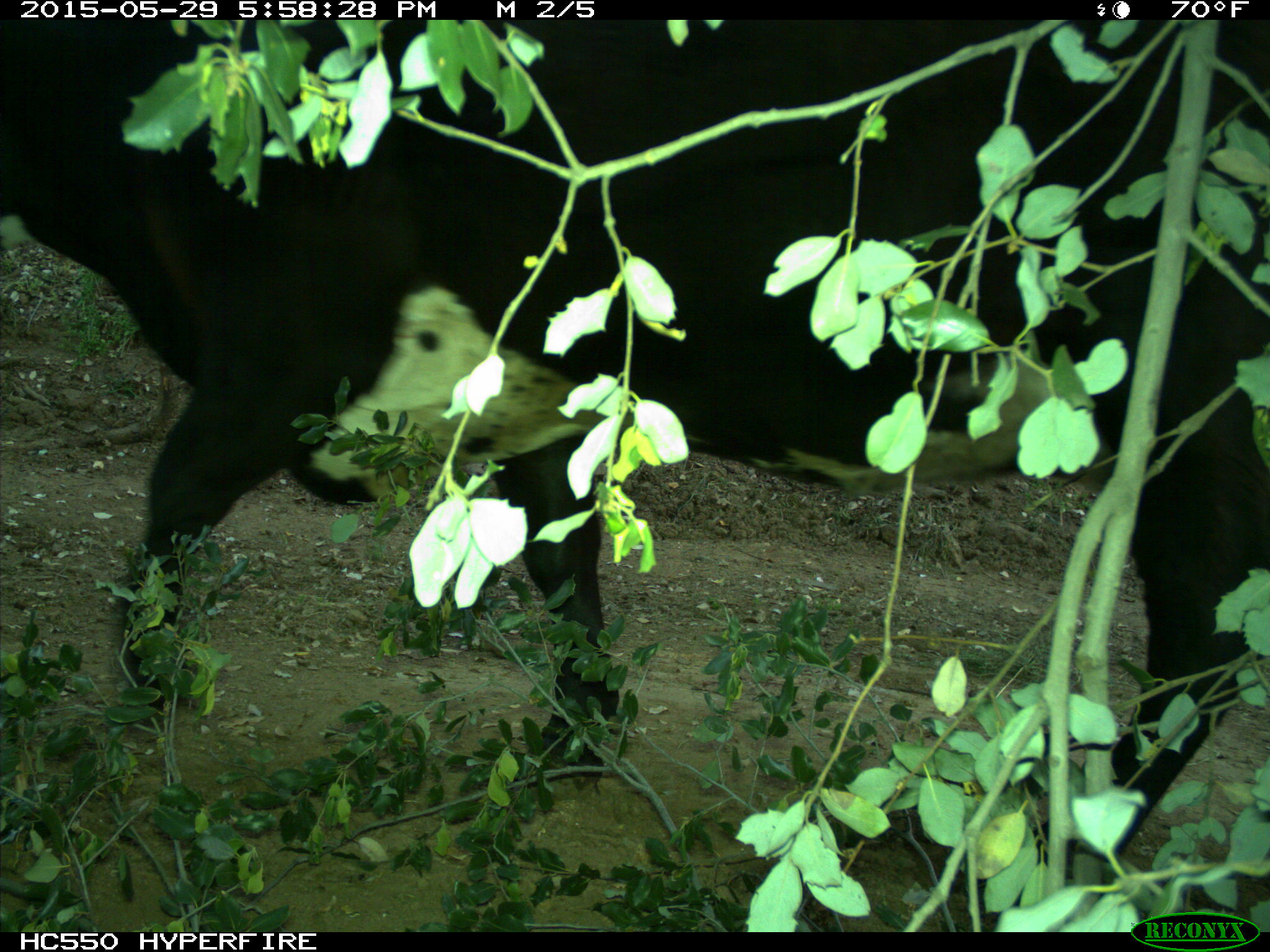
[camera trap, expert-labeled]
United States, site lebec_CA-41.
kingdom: Animalia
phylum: Chordata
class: Mammalia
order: Artiodactyla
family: Bovidae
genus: Bos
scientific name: Bos taurus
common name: domestic cow